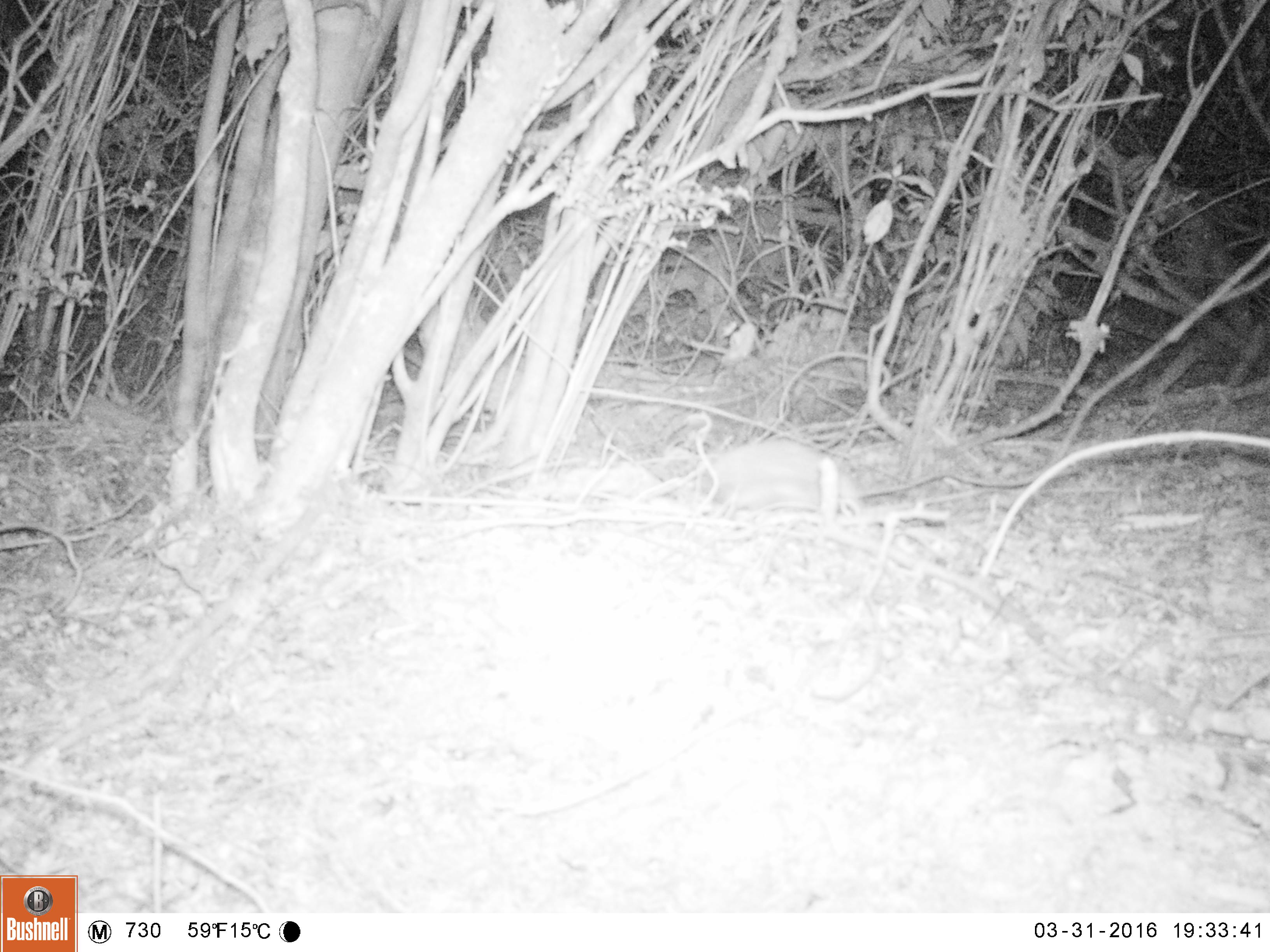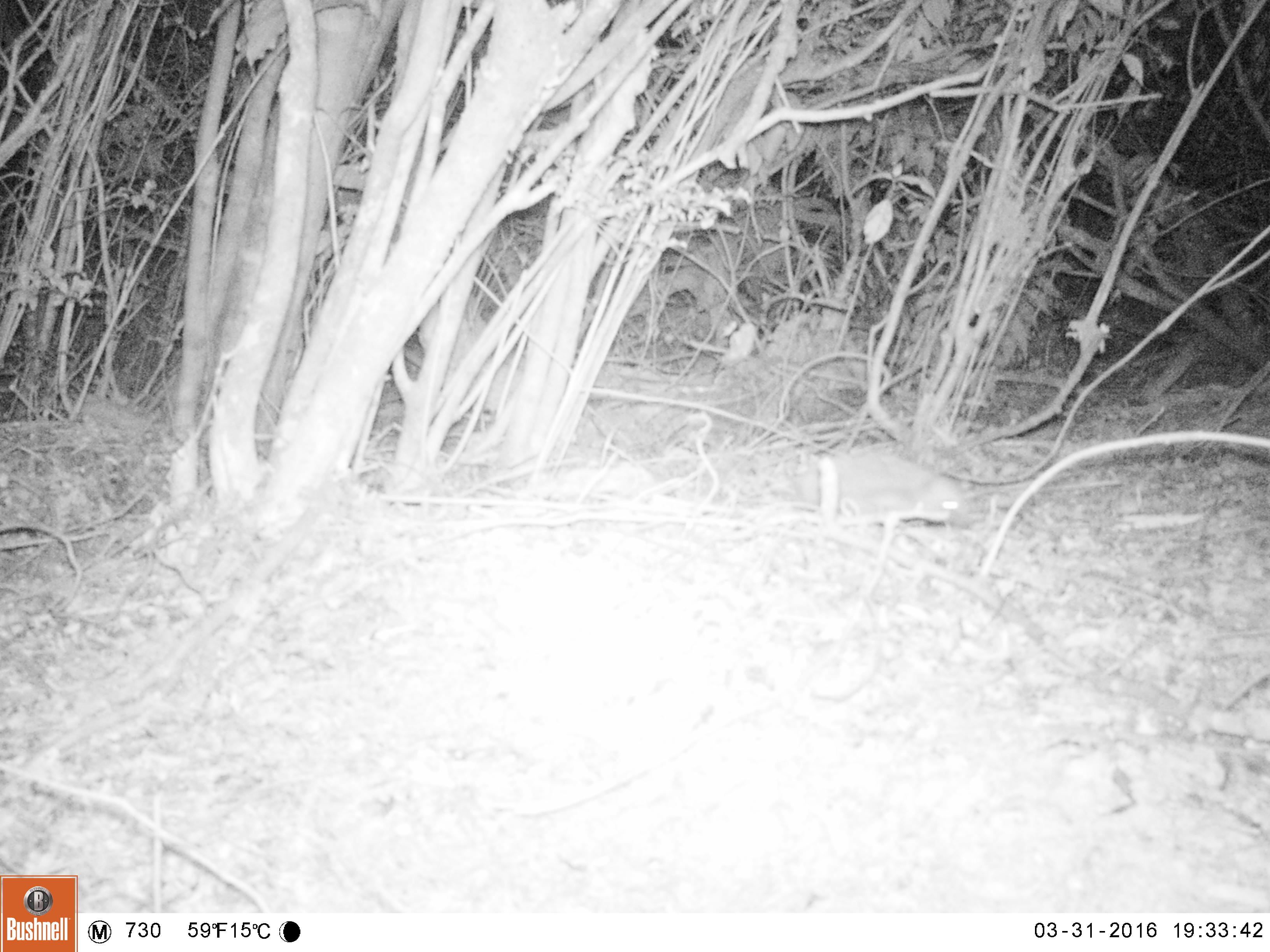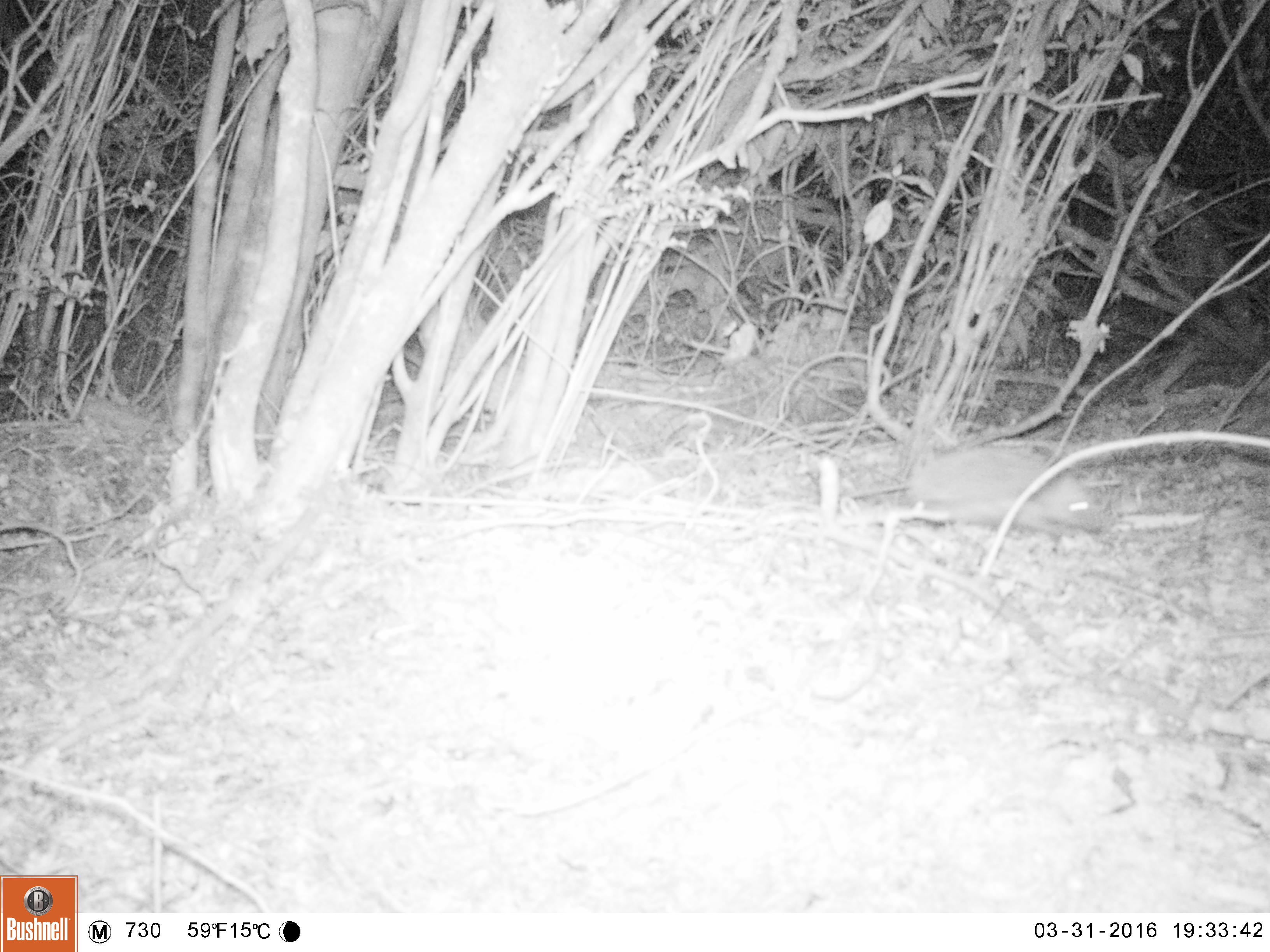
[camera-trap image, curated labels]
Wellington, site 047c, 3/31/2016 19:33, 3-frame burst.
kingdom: Animalia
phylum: Chordata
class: Mammalia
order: Eulipotyphla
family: Erinaceidae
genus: Erinaceus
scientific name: Erinaceus europaeus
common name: hedgehog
Hedgehog (Erinaceus europaeus).